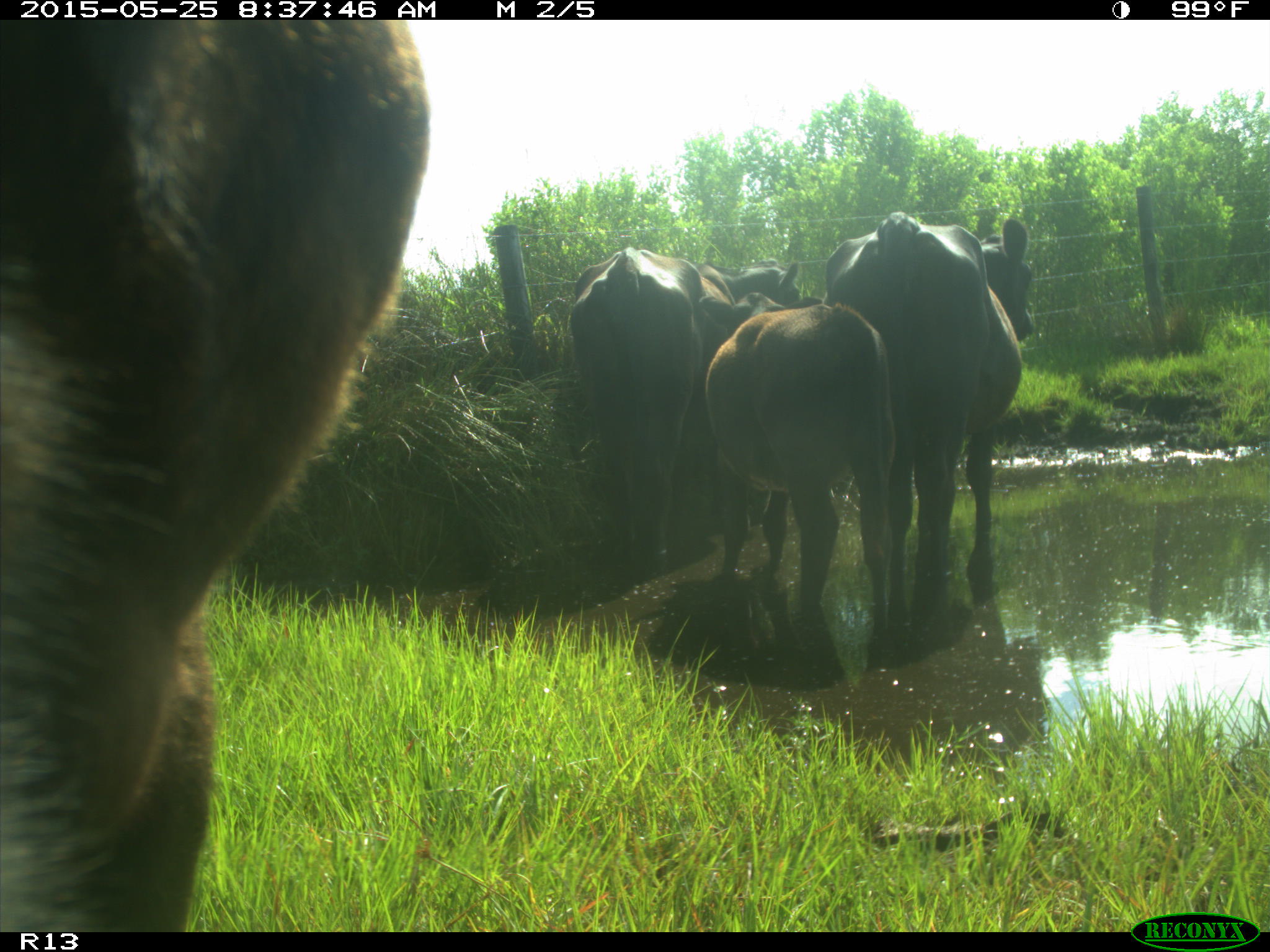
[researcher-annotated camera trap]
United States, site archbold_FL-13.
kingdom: Animalia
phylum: Chordata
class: Mammalia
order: Artiodactyla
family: Bovidae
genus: Bos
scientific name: Bos taurus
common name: domestic cow